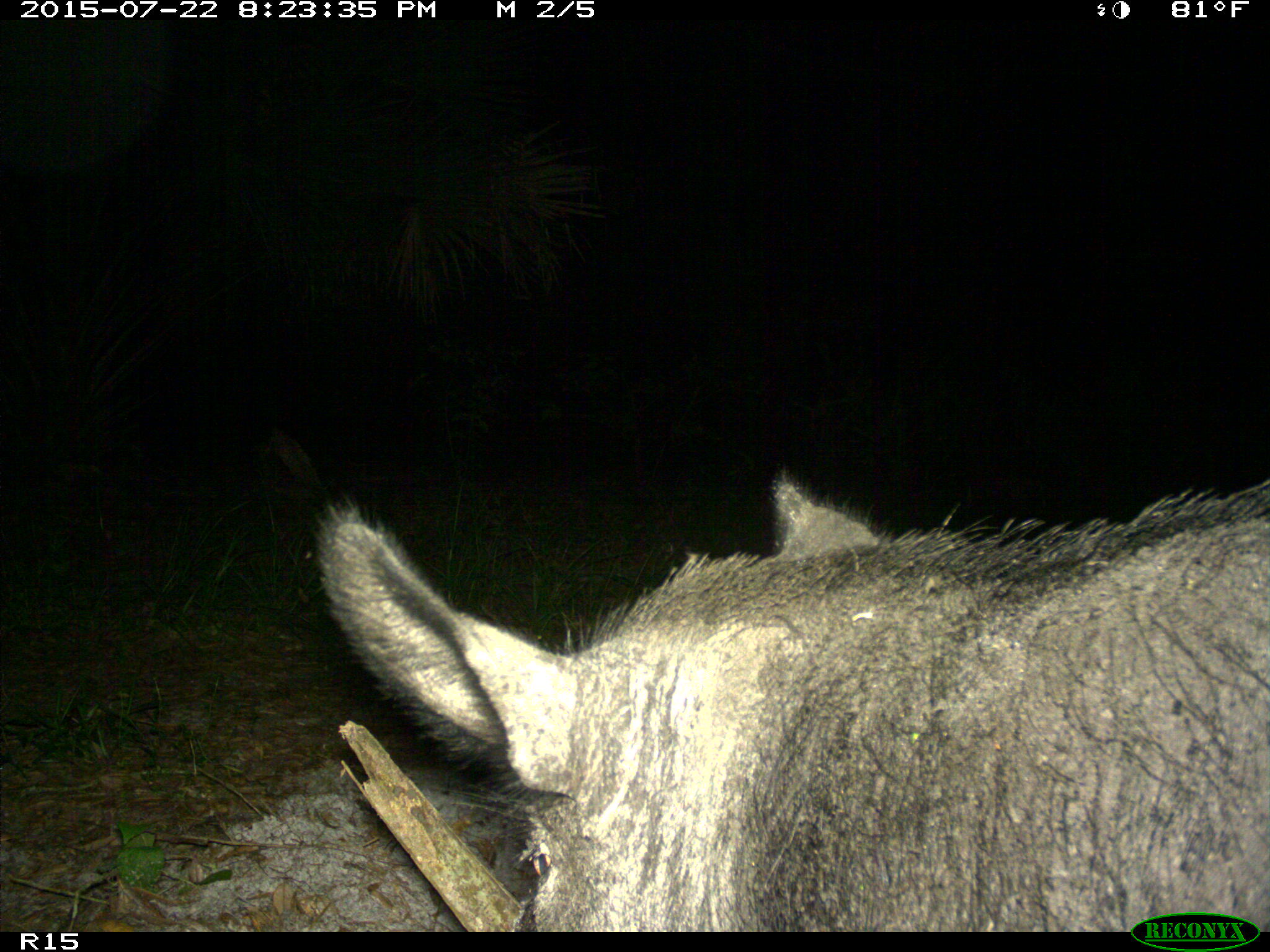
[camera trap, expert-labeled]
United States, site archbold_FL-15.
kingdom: Animalia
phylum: Chordata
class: Mammalia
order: Artiodactyla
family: Suidae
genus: Sus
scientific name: Sus scrofa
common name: wild boar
Sus scrofa (wild boar).